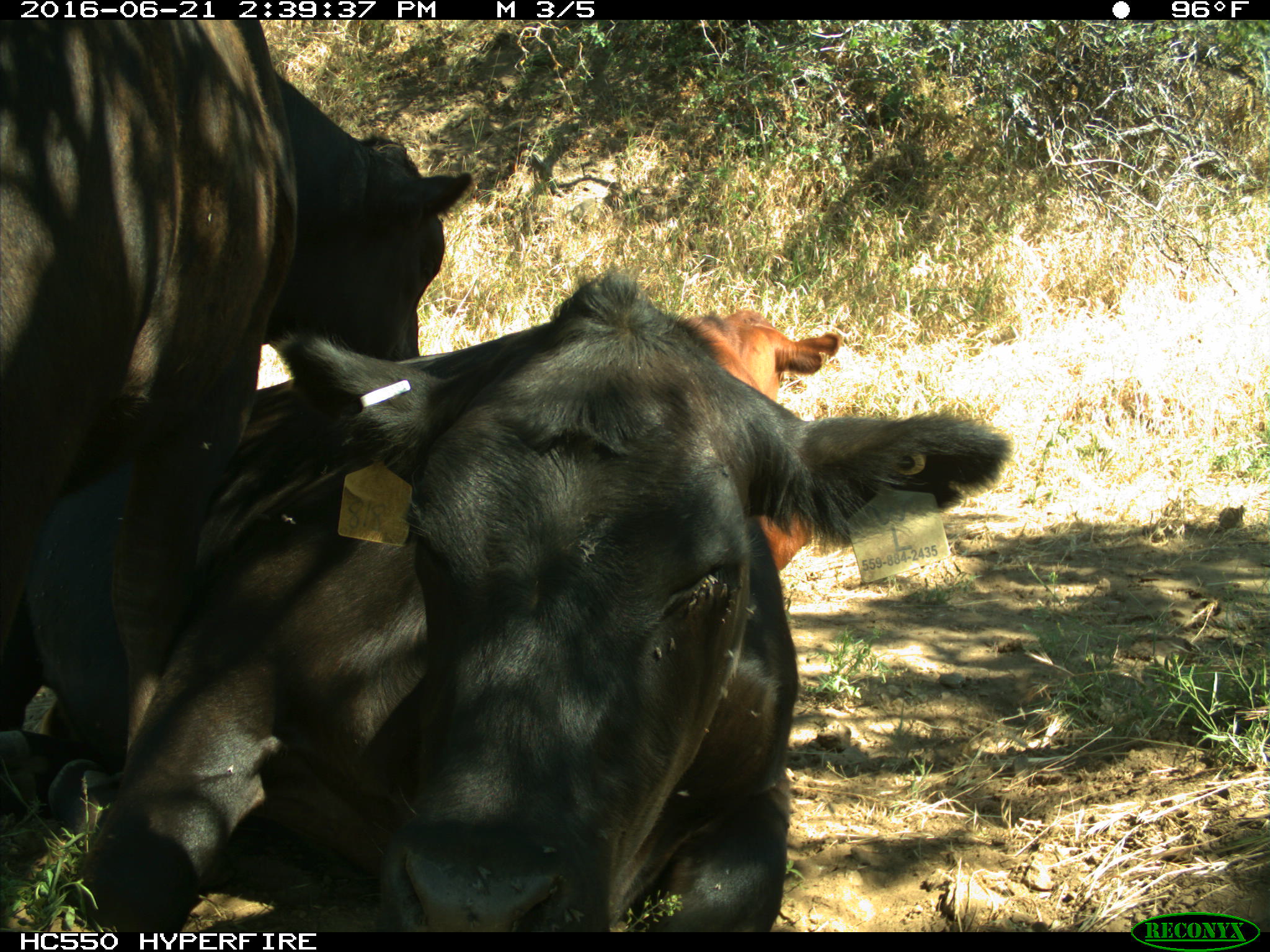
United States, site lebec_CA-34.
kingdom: Animalia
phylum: Chordata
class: Mammalia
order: Artiodactyla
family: Bovidae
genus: Bos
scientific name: Bos taurus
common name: domestic cow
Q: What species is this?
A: Bos taurus (domestic cow).